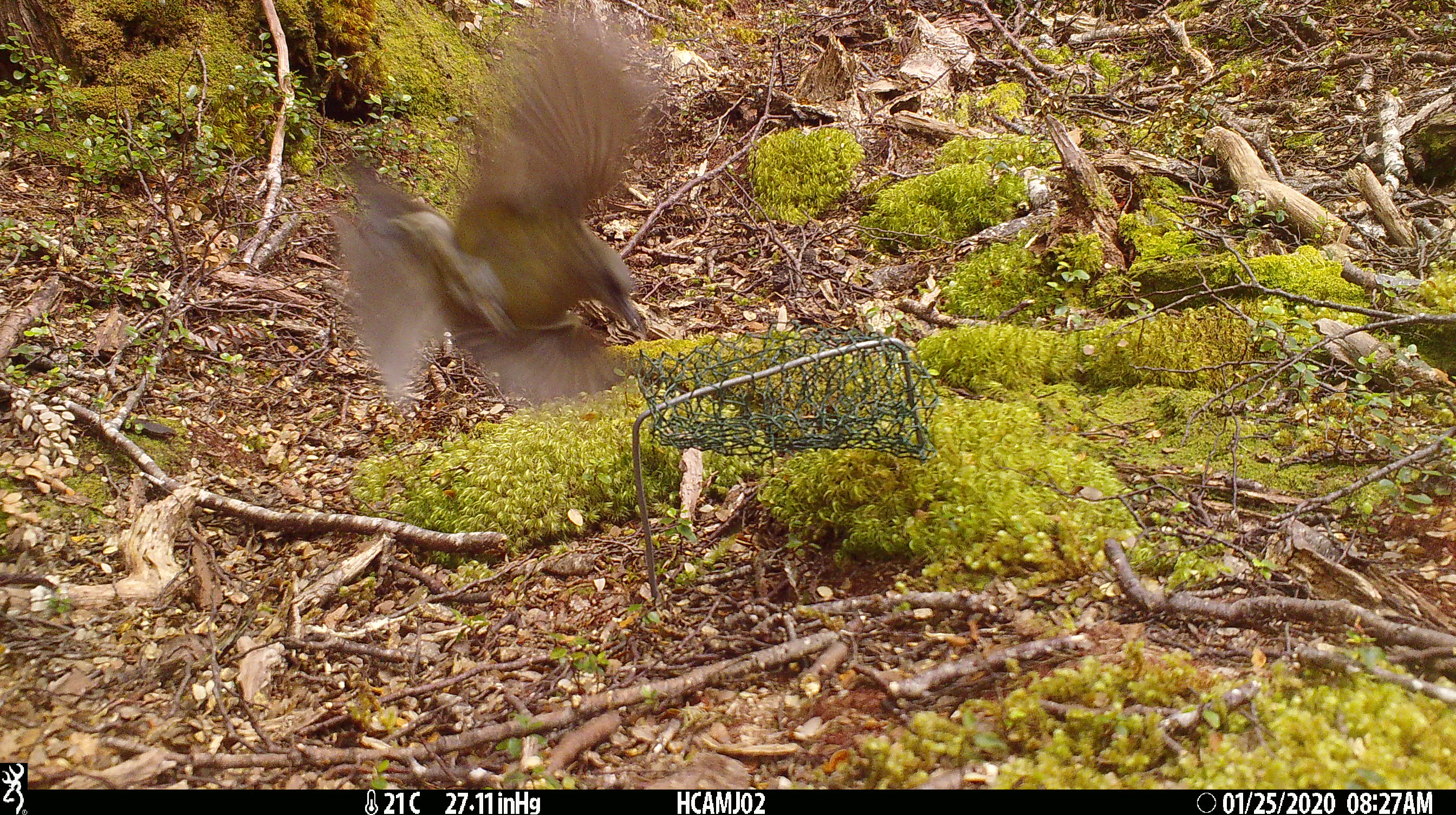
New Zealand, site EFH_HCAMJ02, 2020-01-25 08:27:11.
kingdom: Animalia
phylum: Chordata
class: Aves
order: Passeriformes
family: Meliphagidae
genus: Anthornis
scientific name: Anthornis melanura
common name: new zealand bellbird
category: bellbird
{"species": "bellbird (new zealand bellbird) (Anthornis melanura)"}